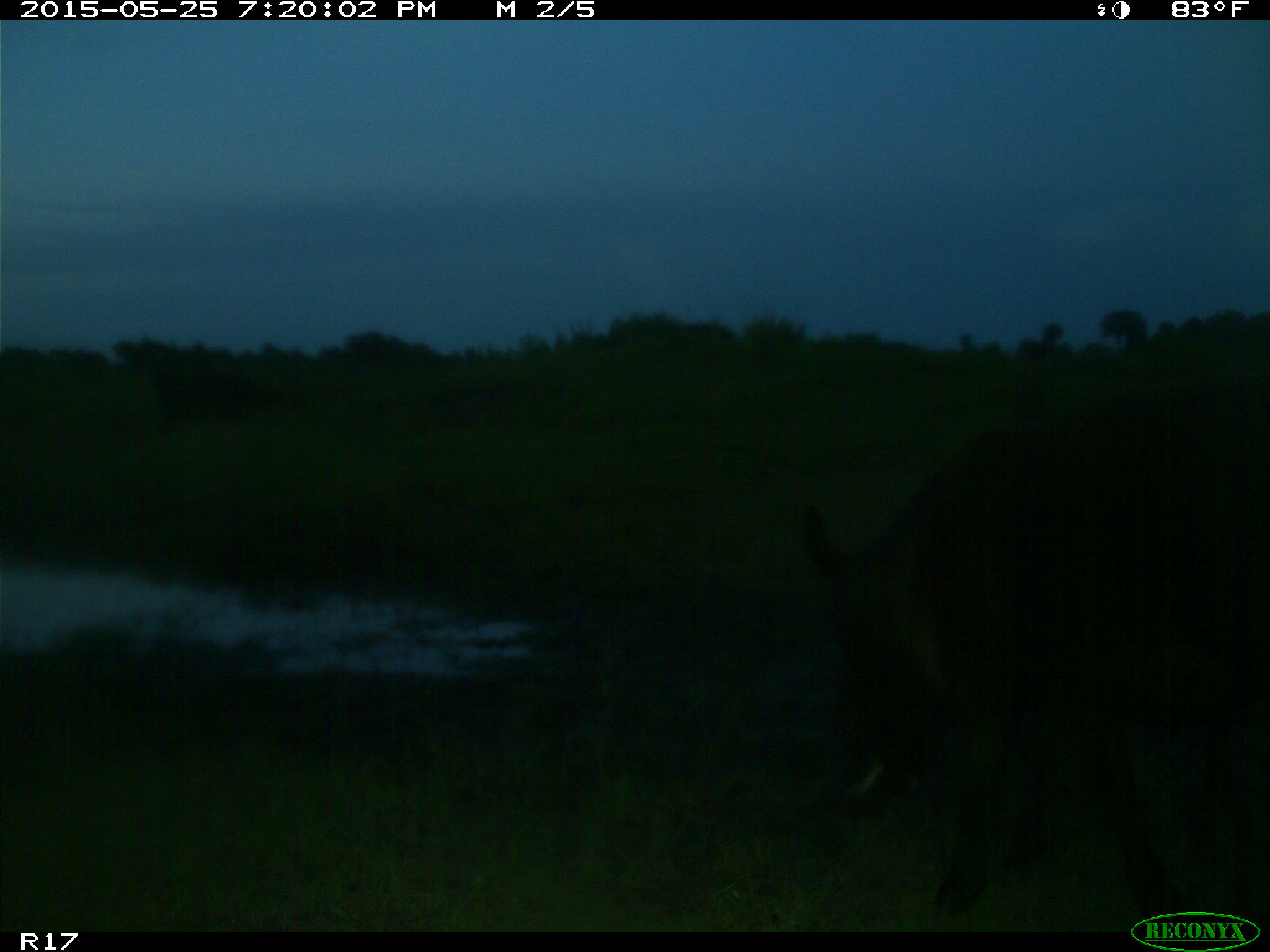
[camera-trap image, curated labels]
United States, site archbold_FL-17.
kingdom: Animalia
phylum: Chordata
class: Mammalia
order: Artiodactyla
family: Bovidae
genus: Bos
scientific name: Bos taurus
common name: domestic cow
Bos taurus (domestic cow).